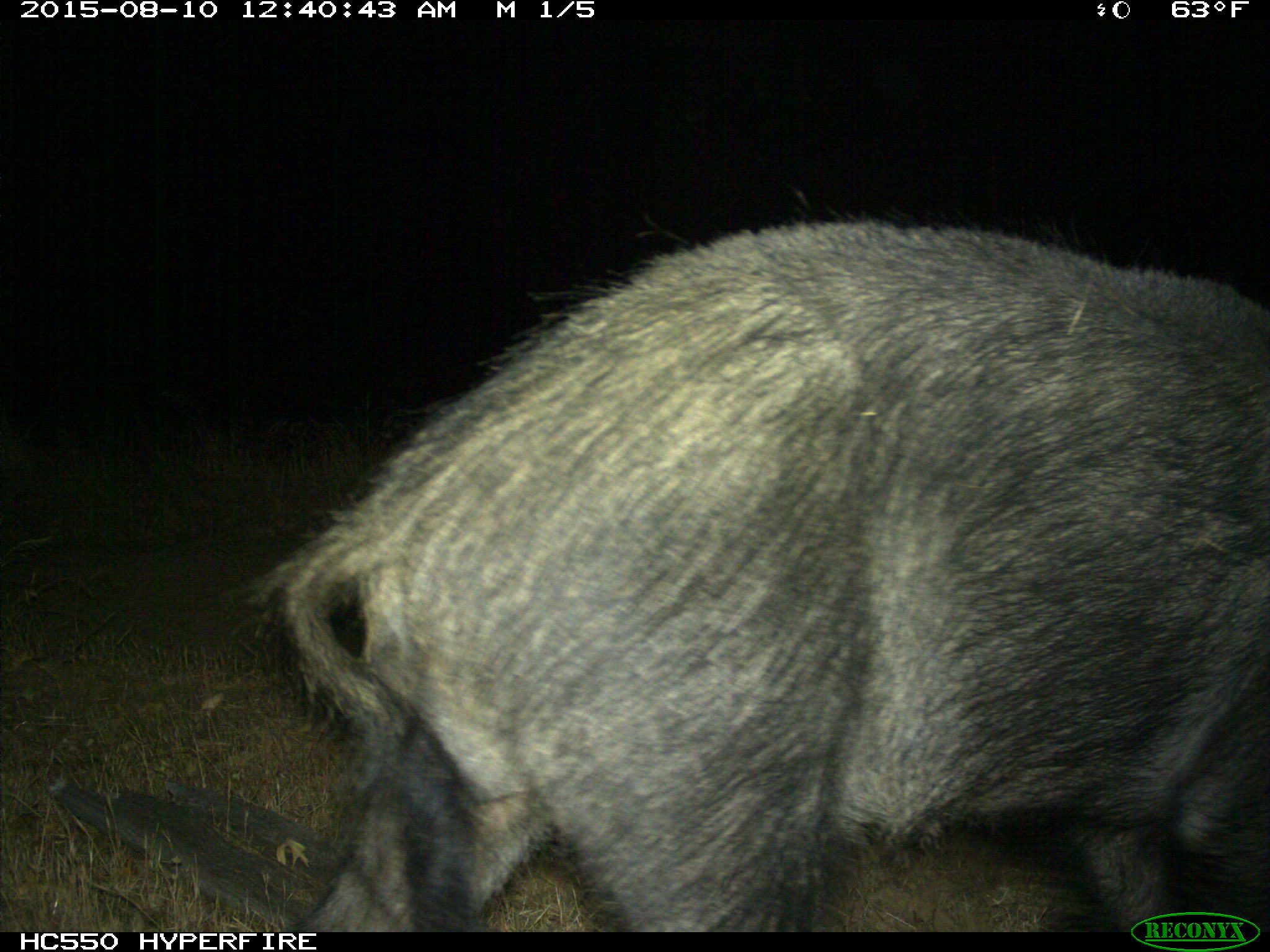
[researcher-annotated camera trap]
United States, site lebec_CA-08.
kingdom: Animalia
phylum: Chordata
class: Mammalia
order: Artiodactyla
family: Suidae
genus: Sus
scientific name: Sus scrofa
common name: wild boar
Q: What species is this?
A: Sus scrofa (wild boar).